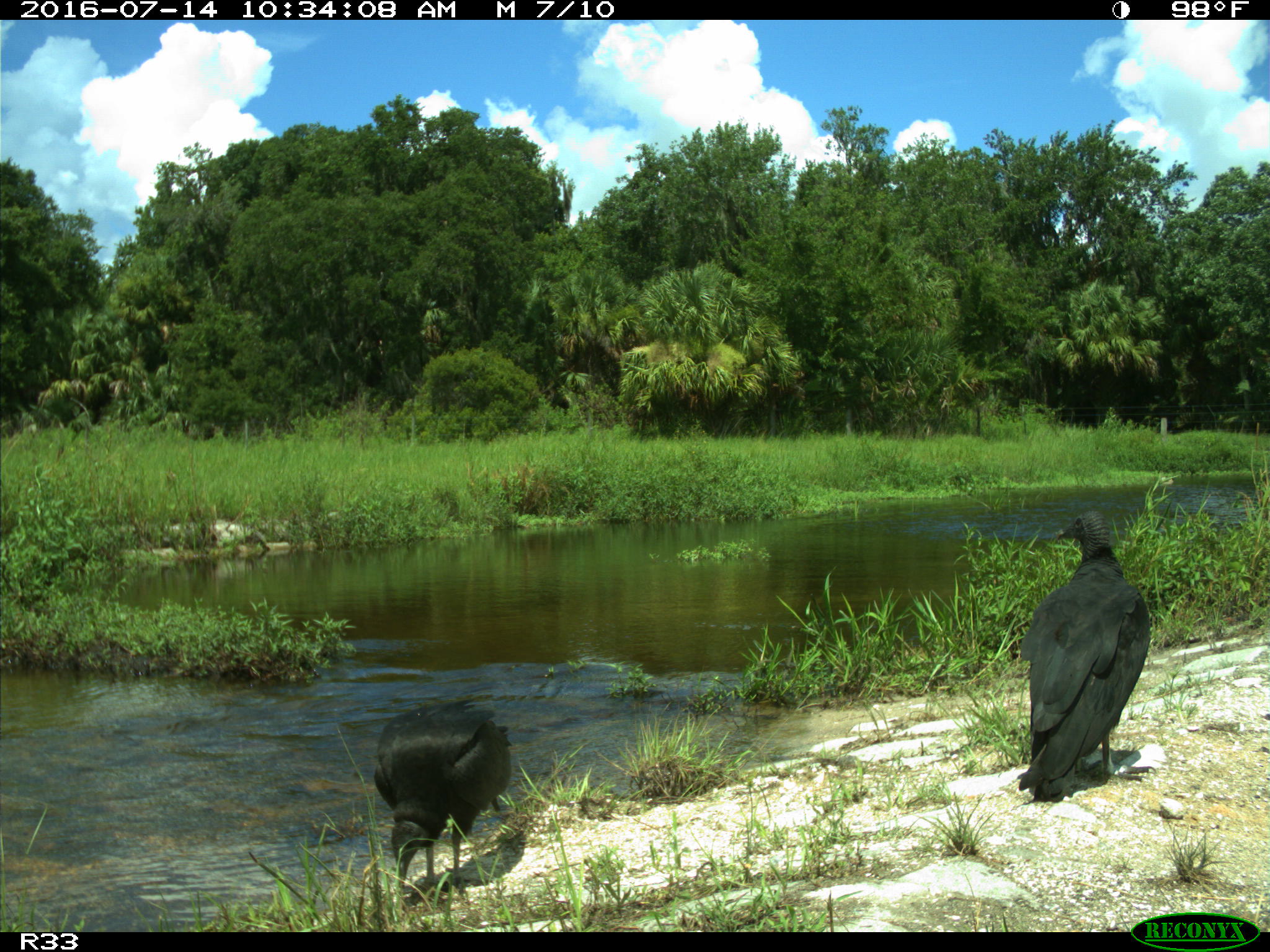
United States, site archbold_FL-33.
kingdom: Animalia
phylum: Chordata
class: Aves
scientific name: Aves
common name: birds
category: unidentified bird